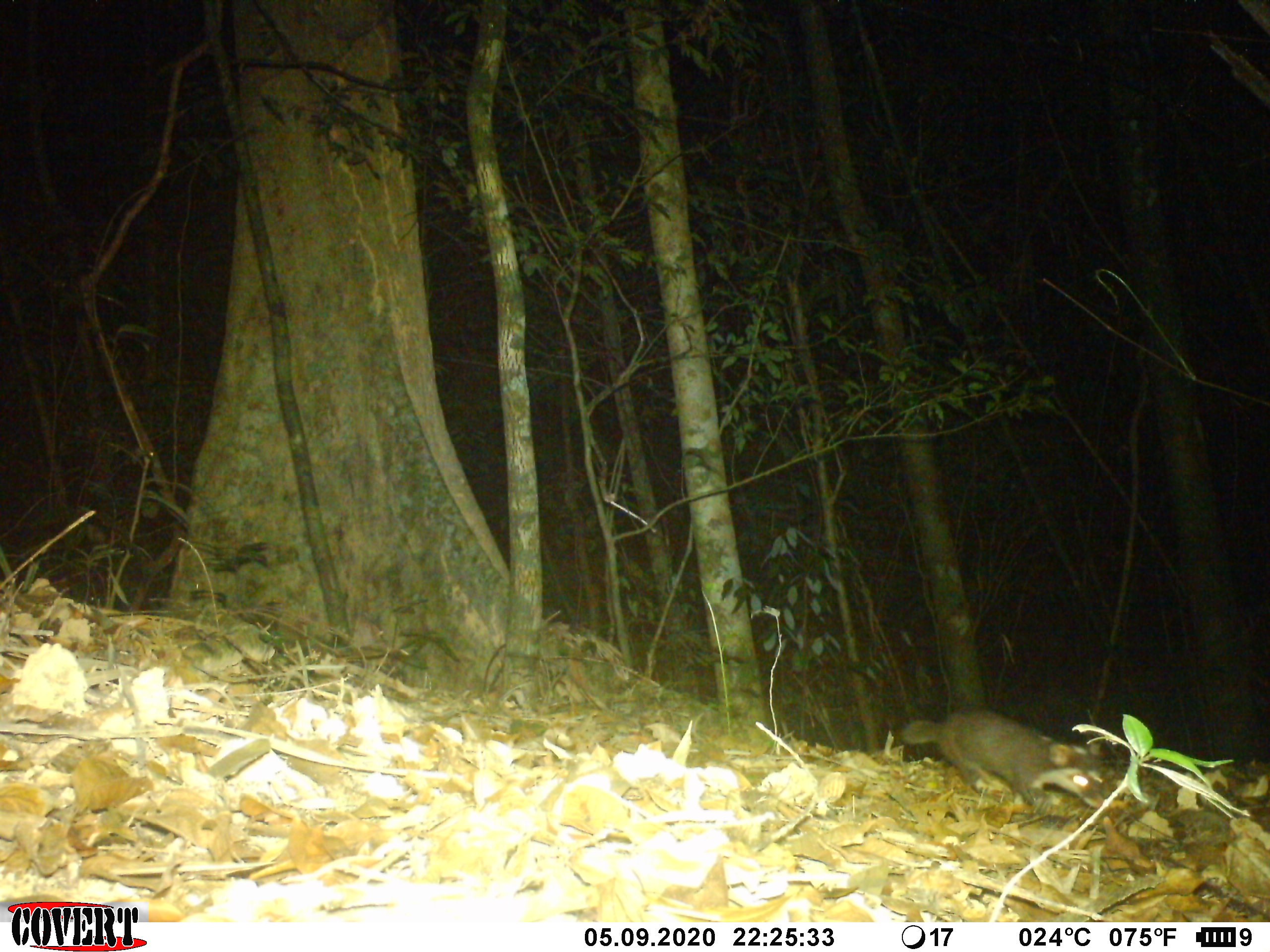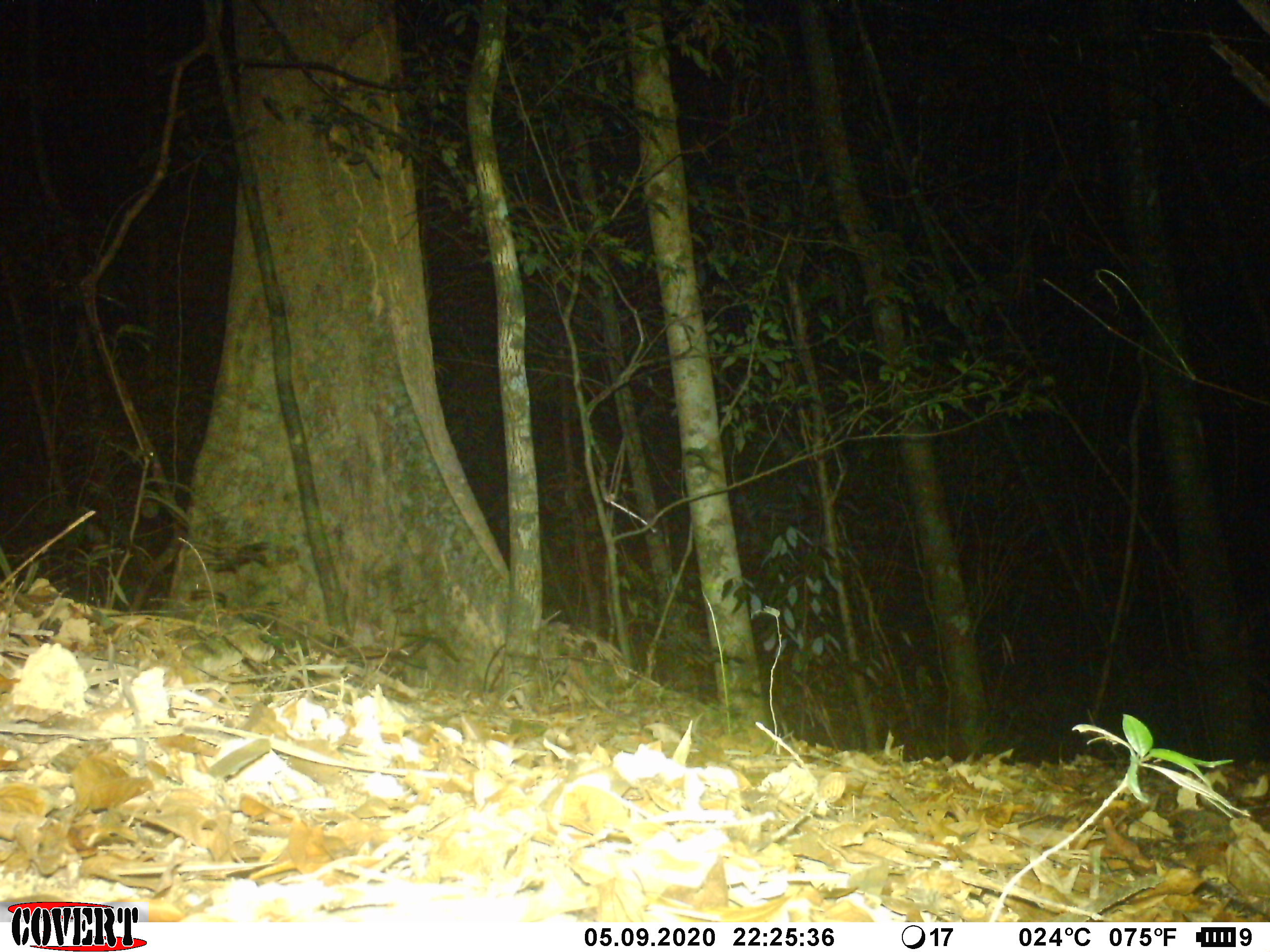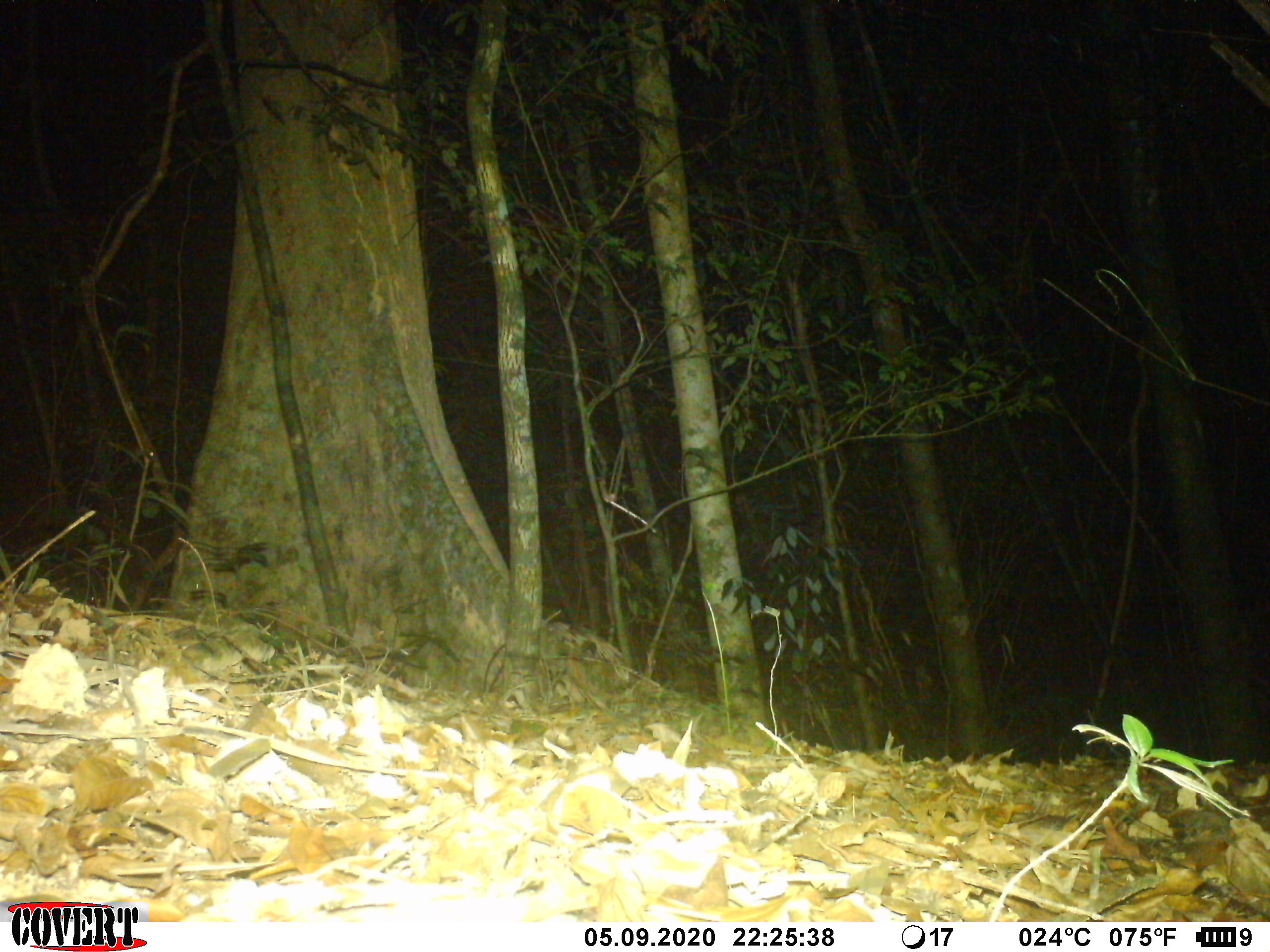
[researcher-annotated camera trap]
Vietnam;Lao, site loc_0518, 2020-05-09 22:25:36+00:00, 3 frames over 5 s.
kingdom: Animalia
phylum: Chordata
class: Mammalia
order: Carnivora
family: Mustelidae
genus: Melogale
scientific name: Melogale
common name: ferret badger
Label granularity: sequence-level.